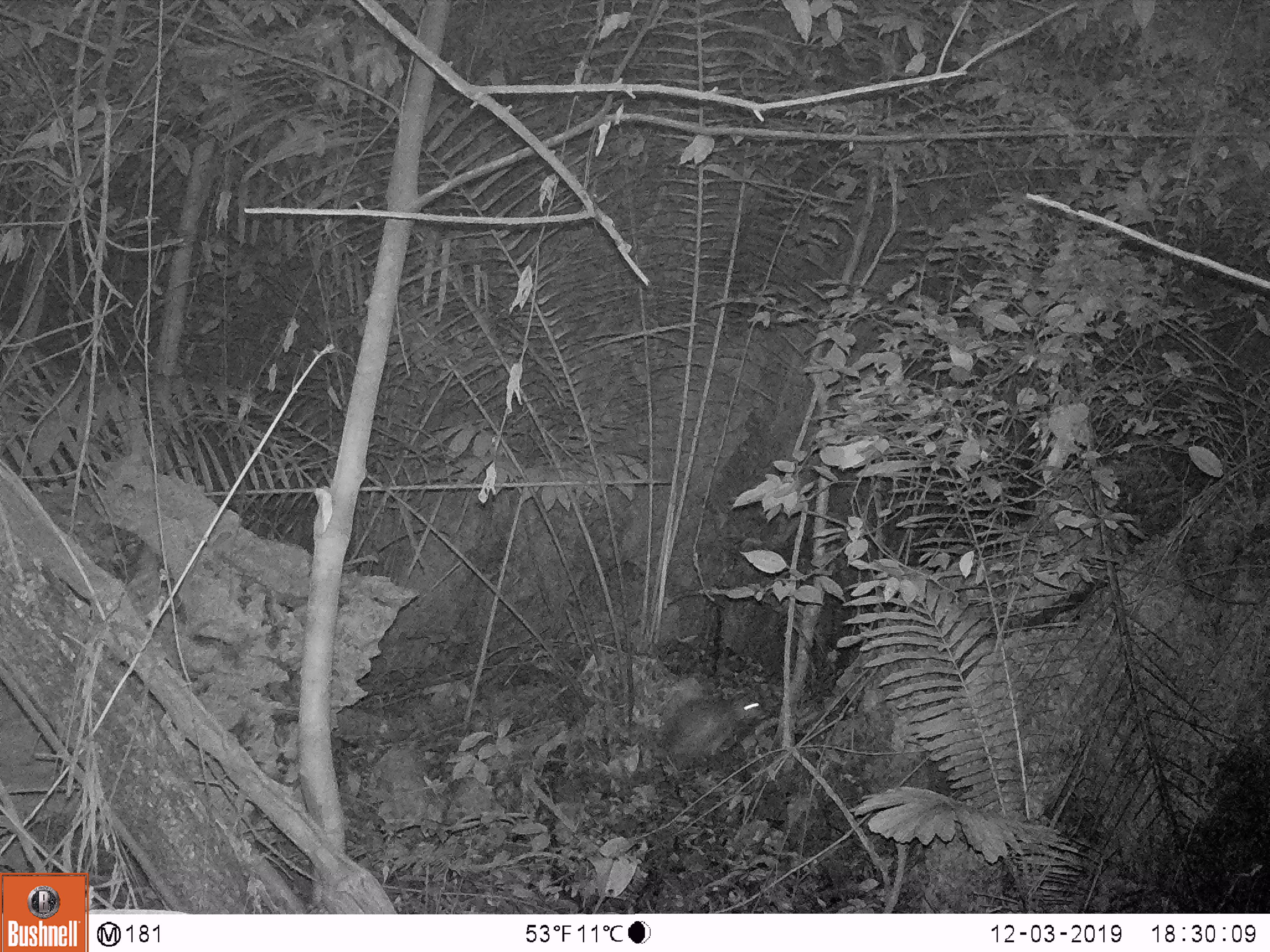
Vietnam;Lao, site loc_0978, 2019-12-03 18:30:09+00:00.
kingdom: Animalia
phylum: Chordata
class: Mammalia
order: Rodentia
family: Hystricidae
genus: Atherurus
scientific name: Atherurus macrourus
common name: asiatic brush-tailed porcupine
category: asiatic brush tailed porcupine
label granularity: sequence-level